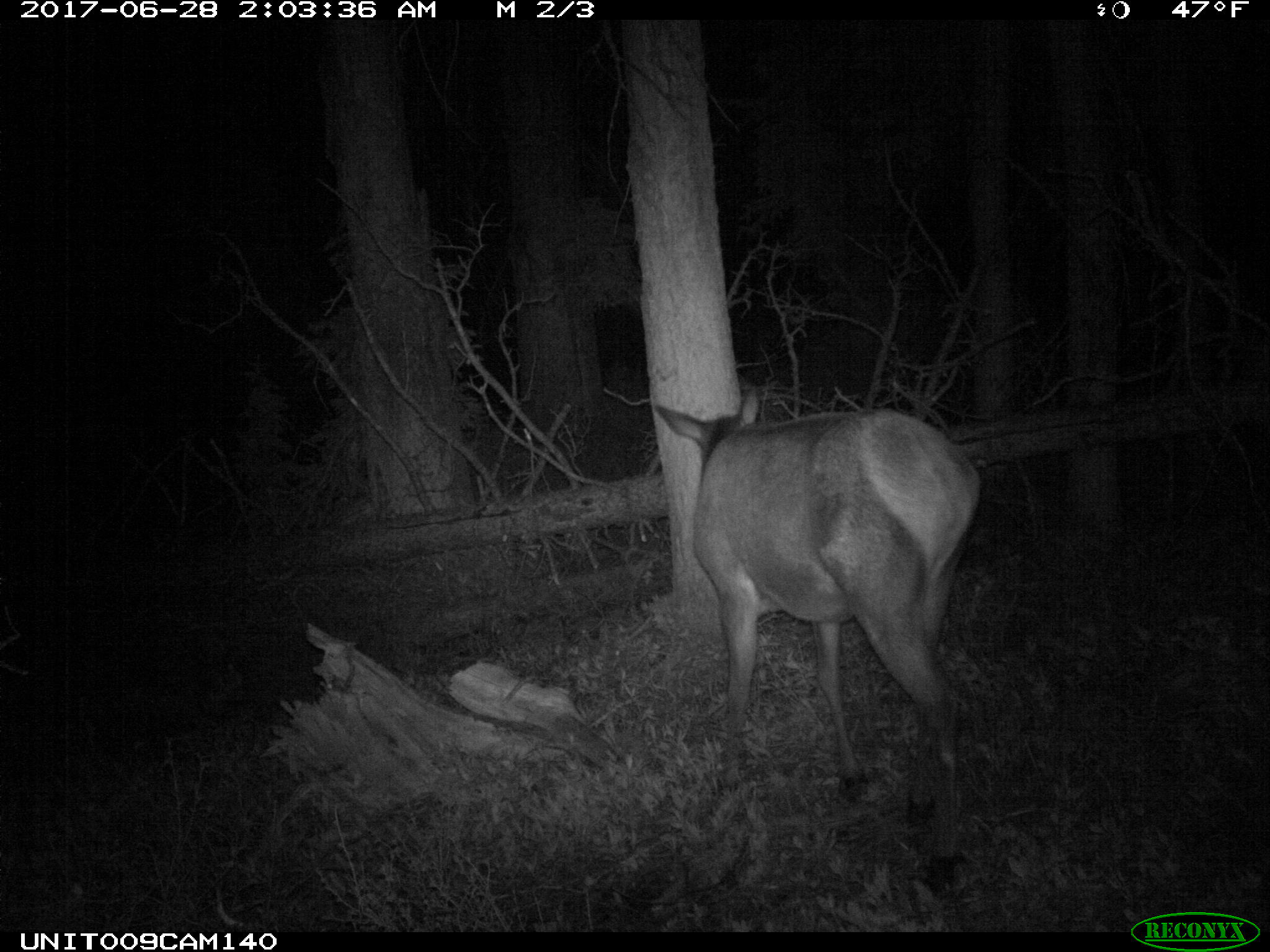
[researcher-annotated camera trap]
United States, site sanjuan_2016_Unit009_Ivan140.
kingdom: Animalia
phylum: Chordata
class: Mammalia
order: Artiodactyla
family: Cervidae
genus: Cervus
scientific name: Cervus elaphus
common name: red deer